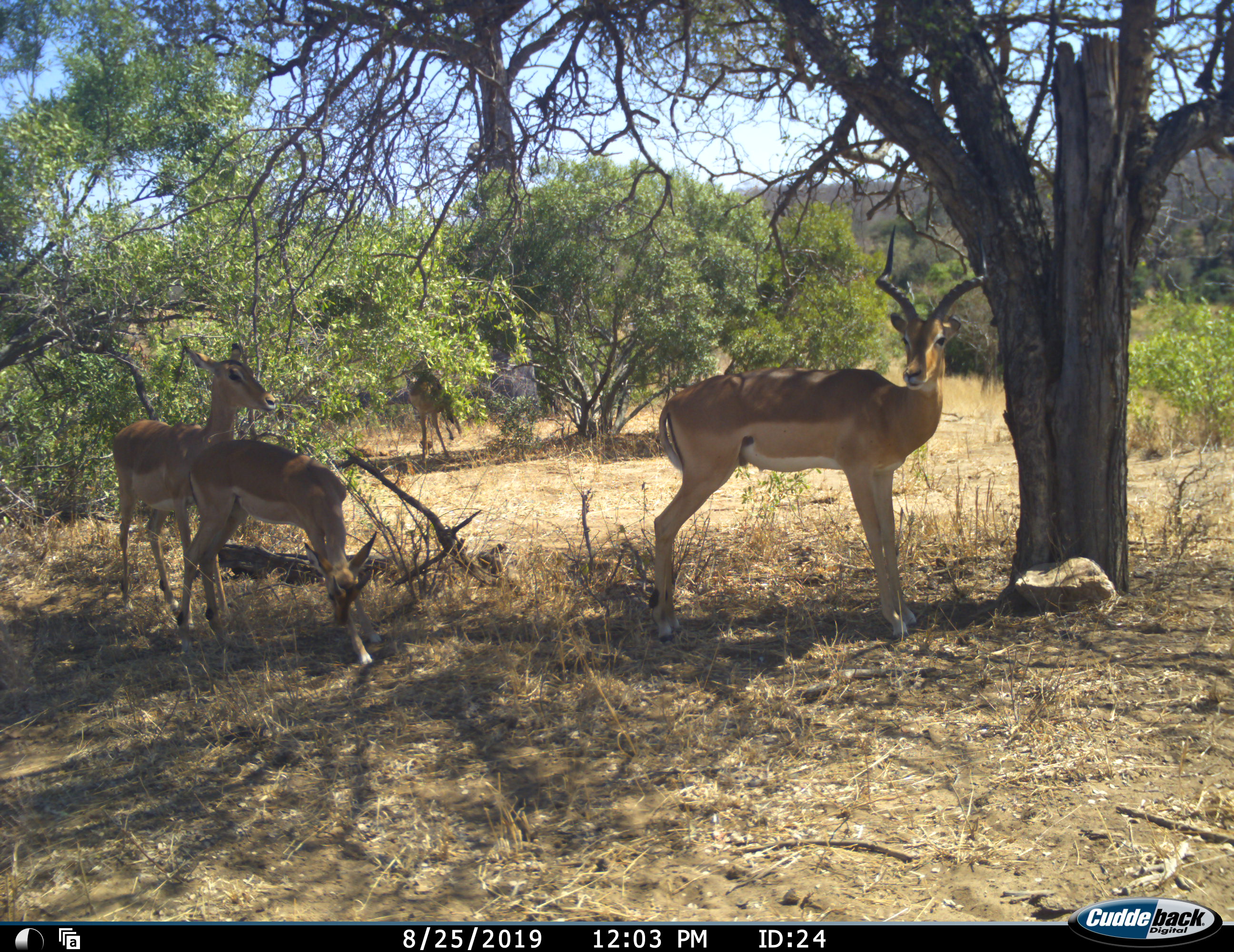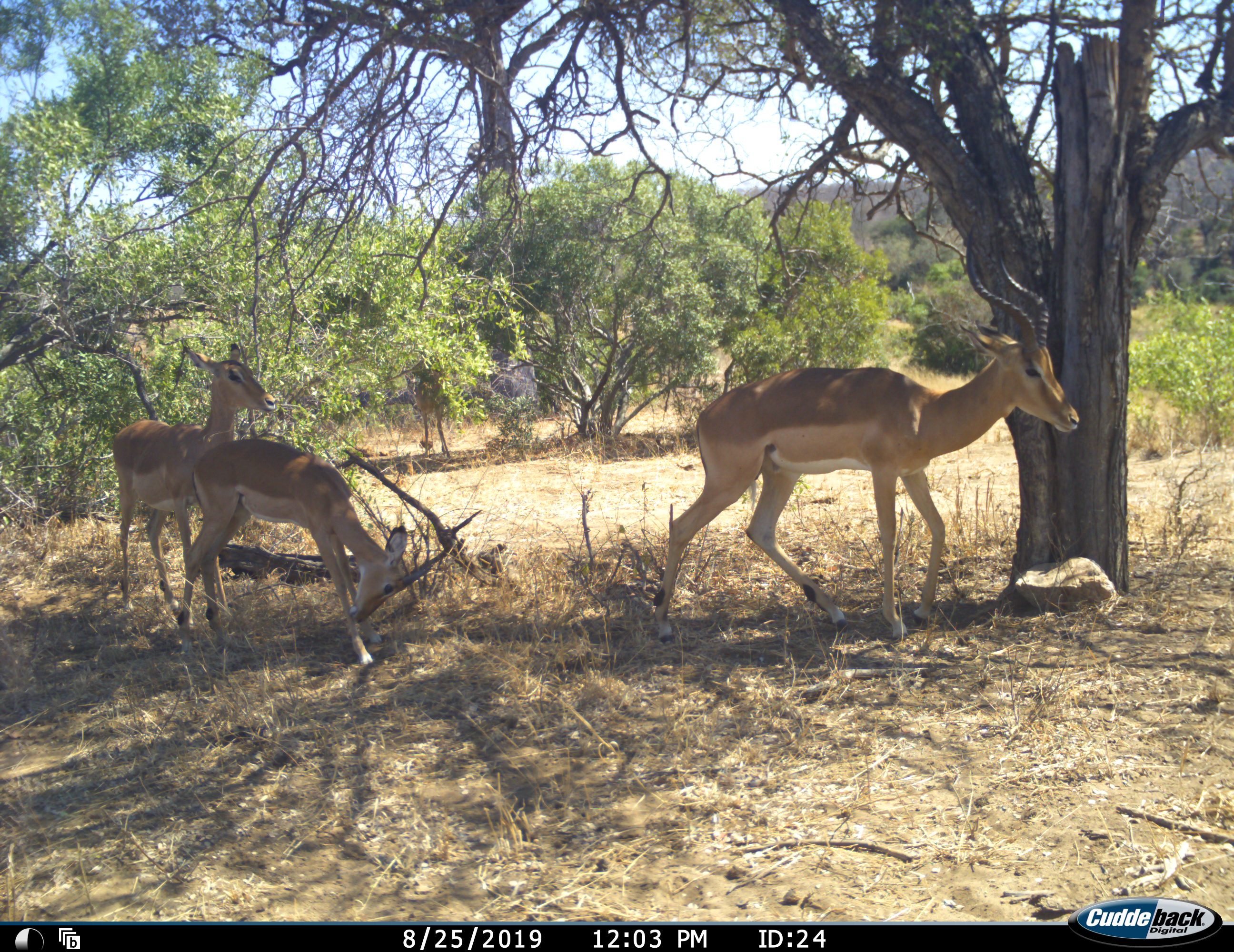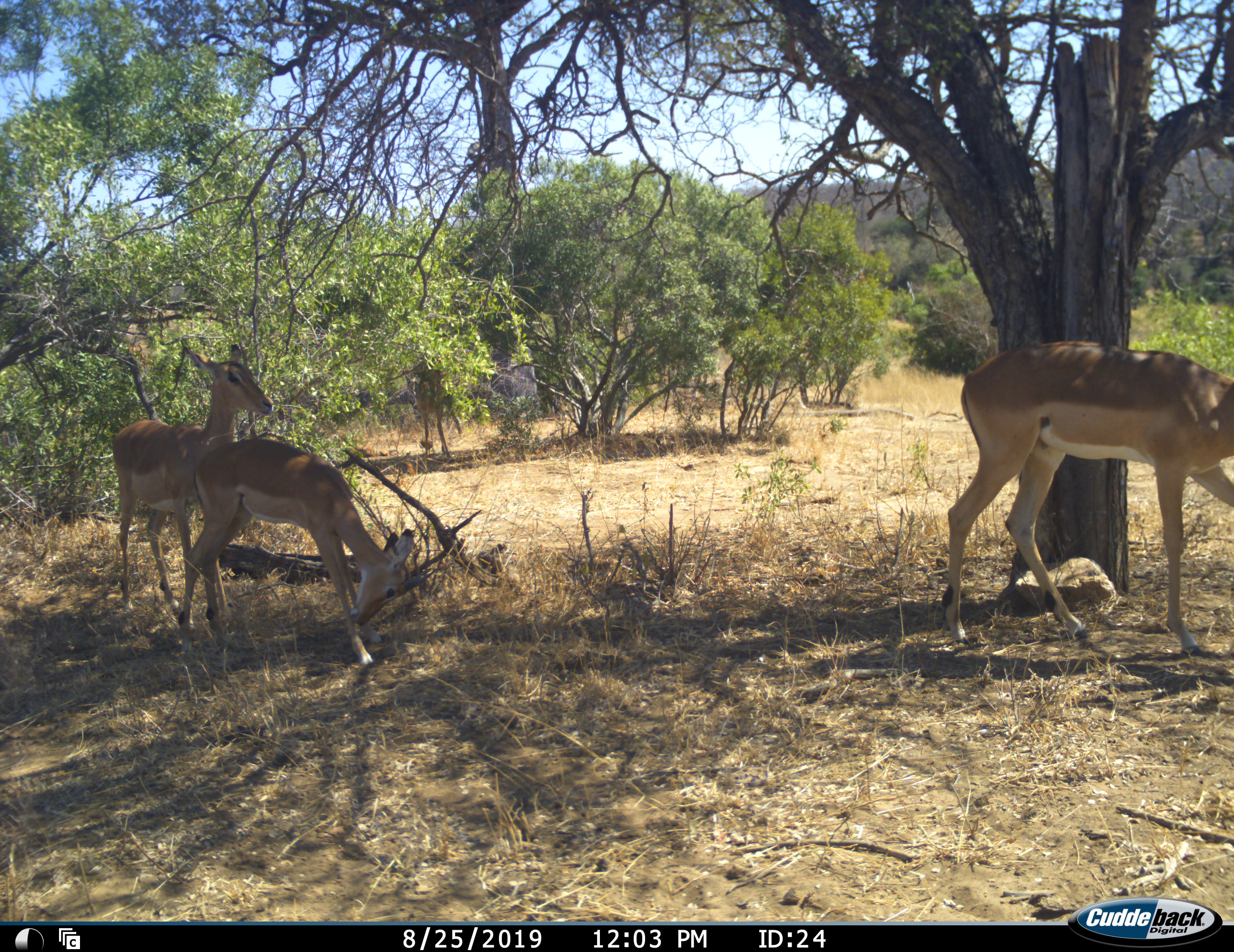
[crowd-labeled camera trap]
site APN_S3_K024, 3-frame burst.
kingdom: Animalia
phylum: Chordata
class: Mammalia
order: Artiodactyla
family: Bovidae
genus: Aepyceros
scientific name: Aepyceros melampus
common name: impala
Impala (Aepyceros melampus), count 4. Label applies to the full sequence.